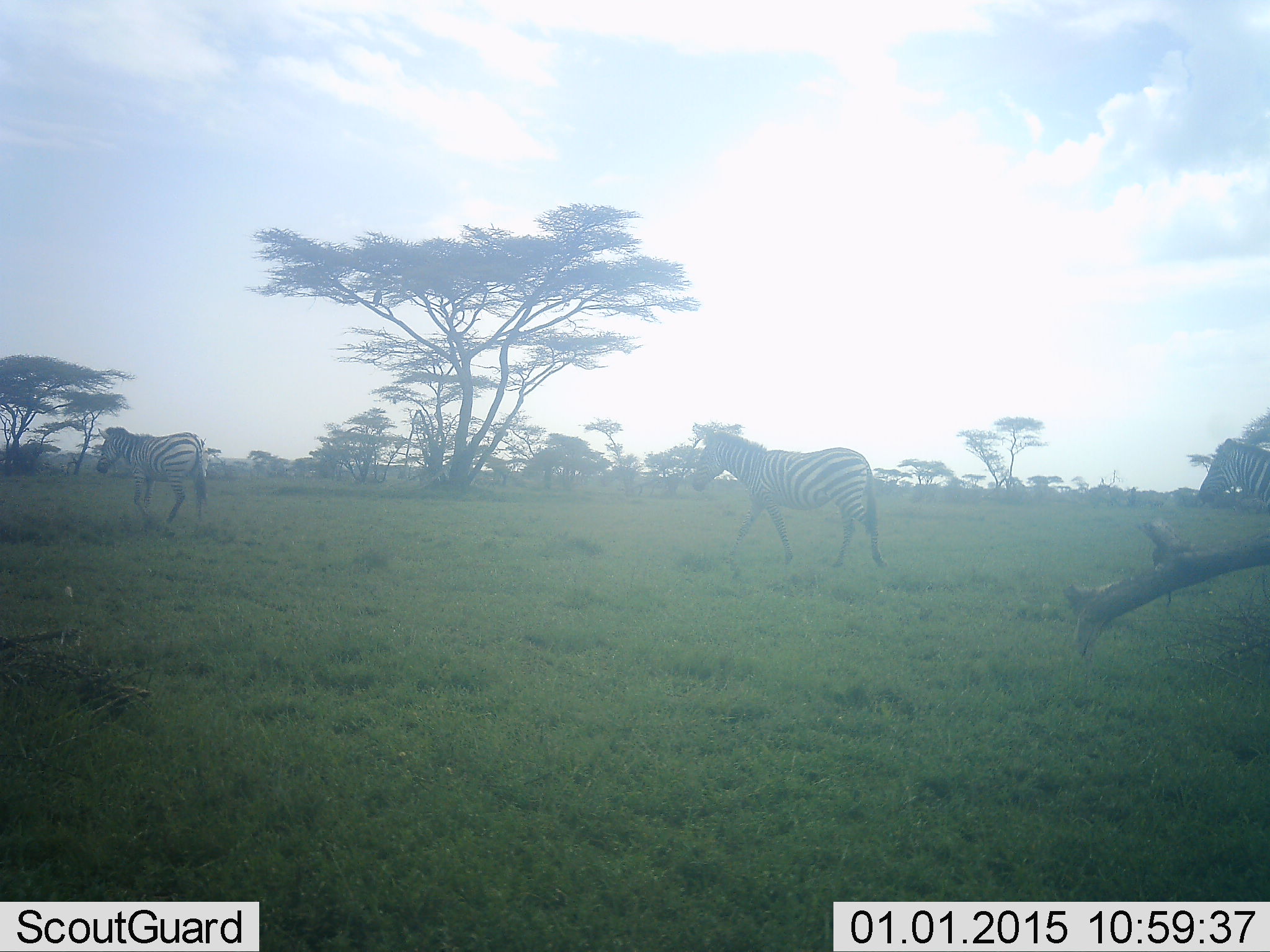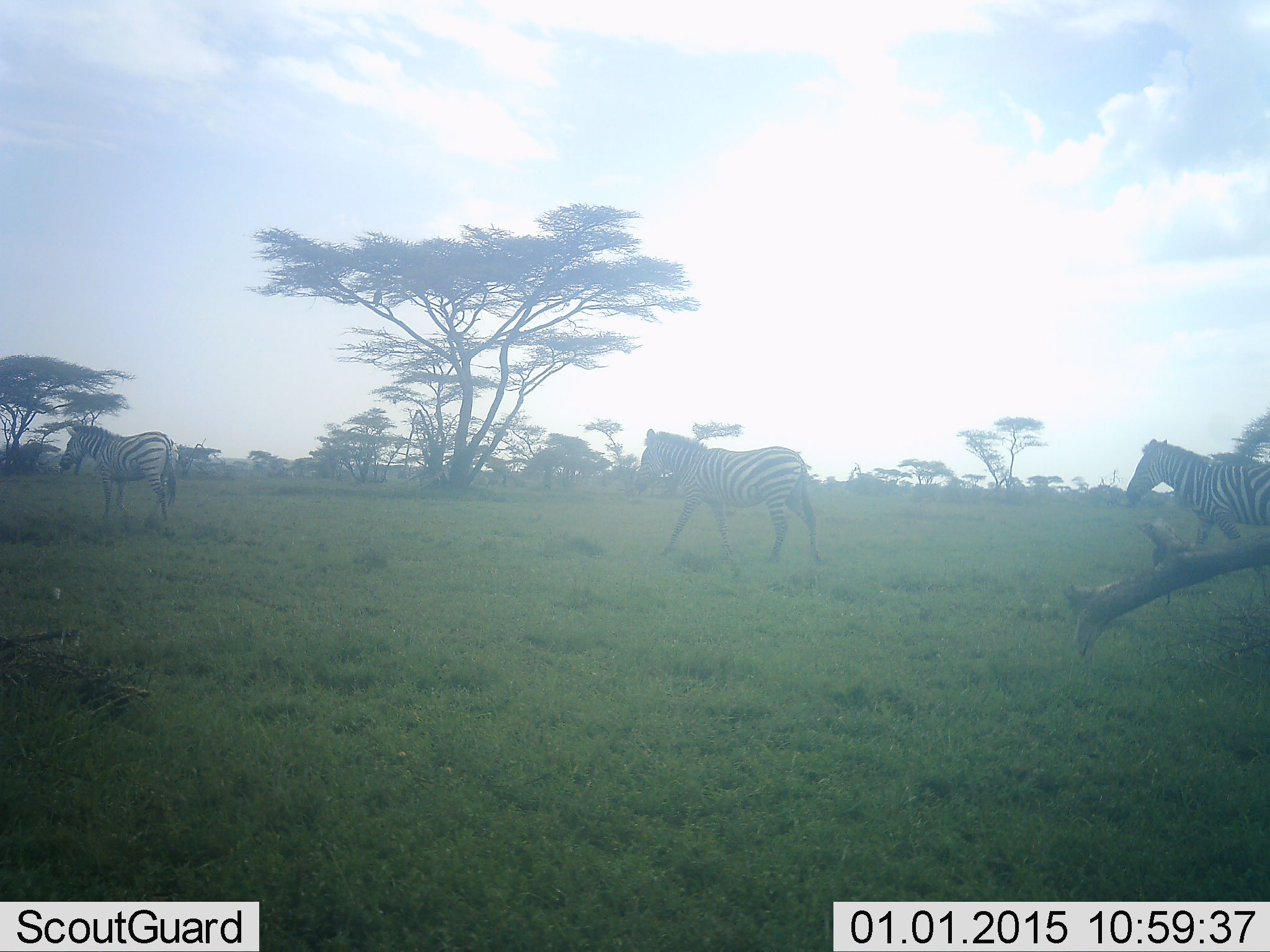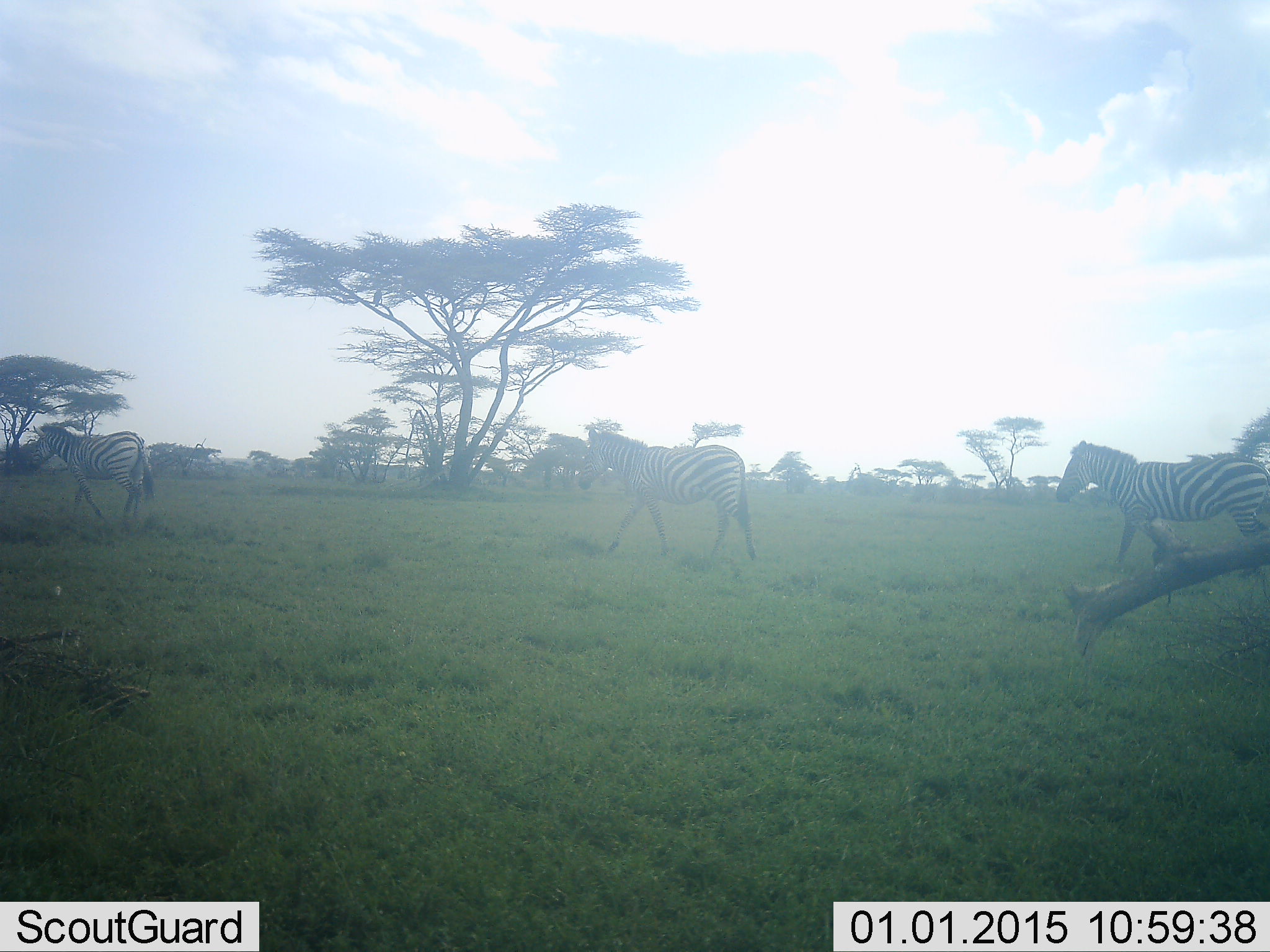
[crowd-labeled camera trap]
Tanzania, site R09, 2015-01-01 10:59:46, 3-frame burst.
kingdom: Animalia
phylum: Chordata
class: Mammalia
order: Perissodactyla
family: Equidae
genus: Equus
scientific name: Equus quagga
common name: plains zebra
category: zebra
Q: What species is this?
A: Zebra (plains zebra) (Equus quagga).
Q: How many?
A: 3.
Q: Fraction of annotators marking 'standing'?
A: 0%.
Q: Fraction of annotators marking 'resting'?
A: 0%.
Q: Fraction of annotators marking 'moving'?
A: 100%.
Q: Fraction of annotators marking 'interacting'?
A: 0%.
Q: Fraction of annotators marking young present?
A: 0%.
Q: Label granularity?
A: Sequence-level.